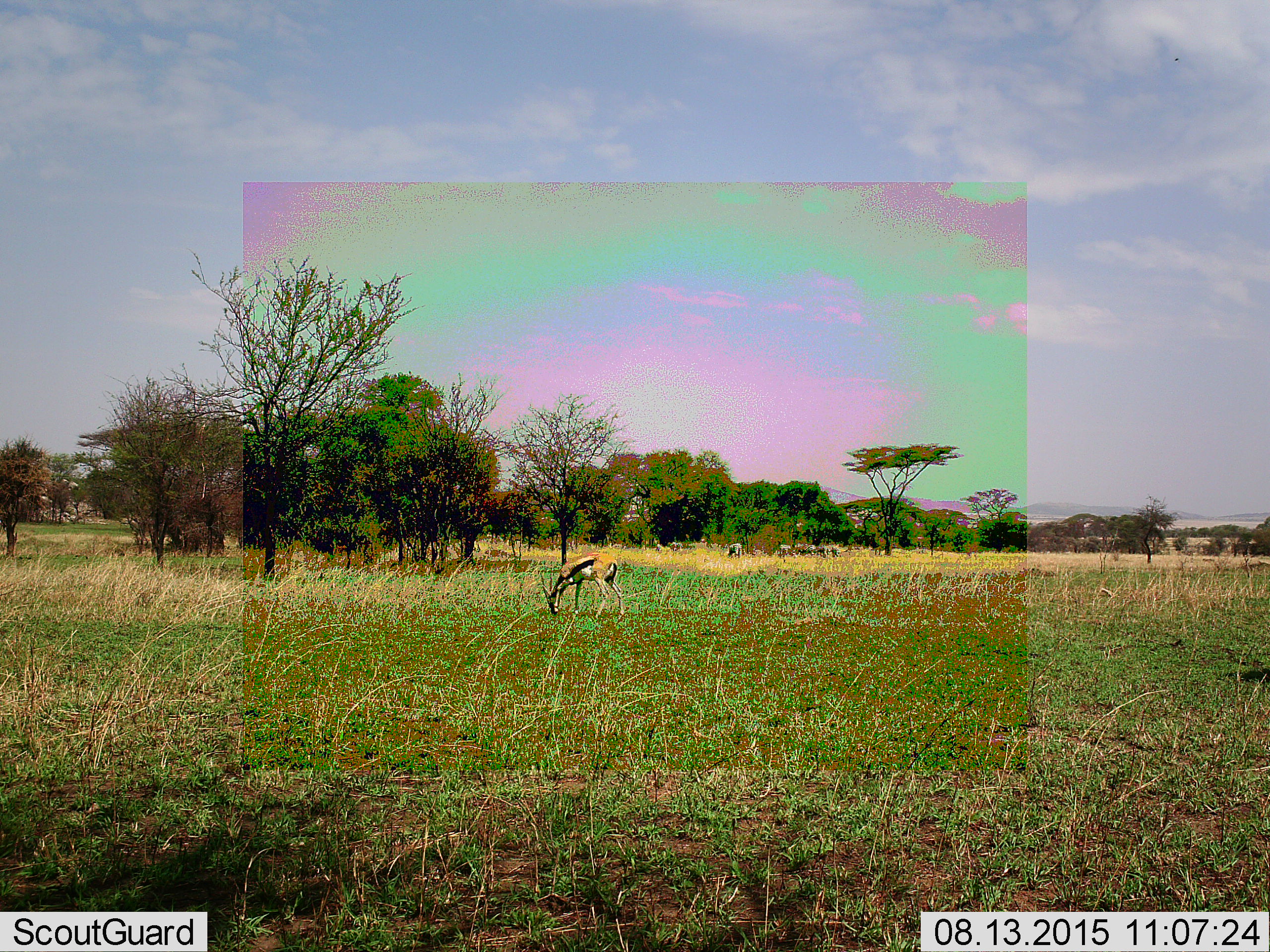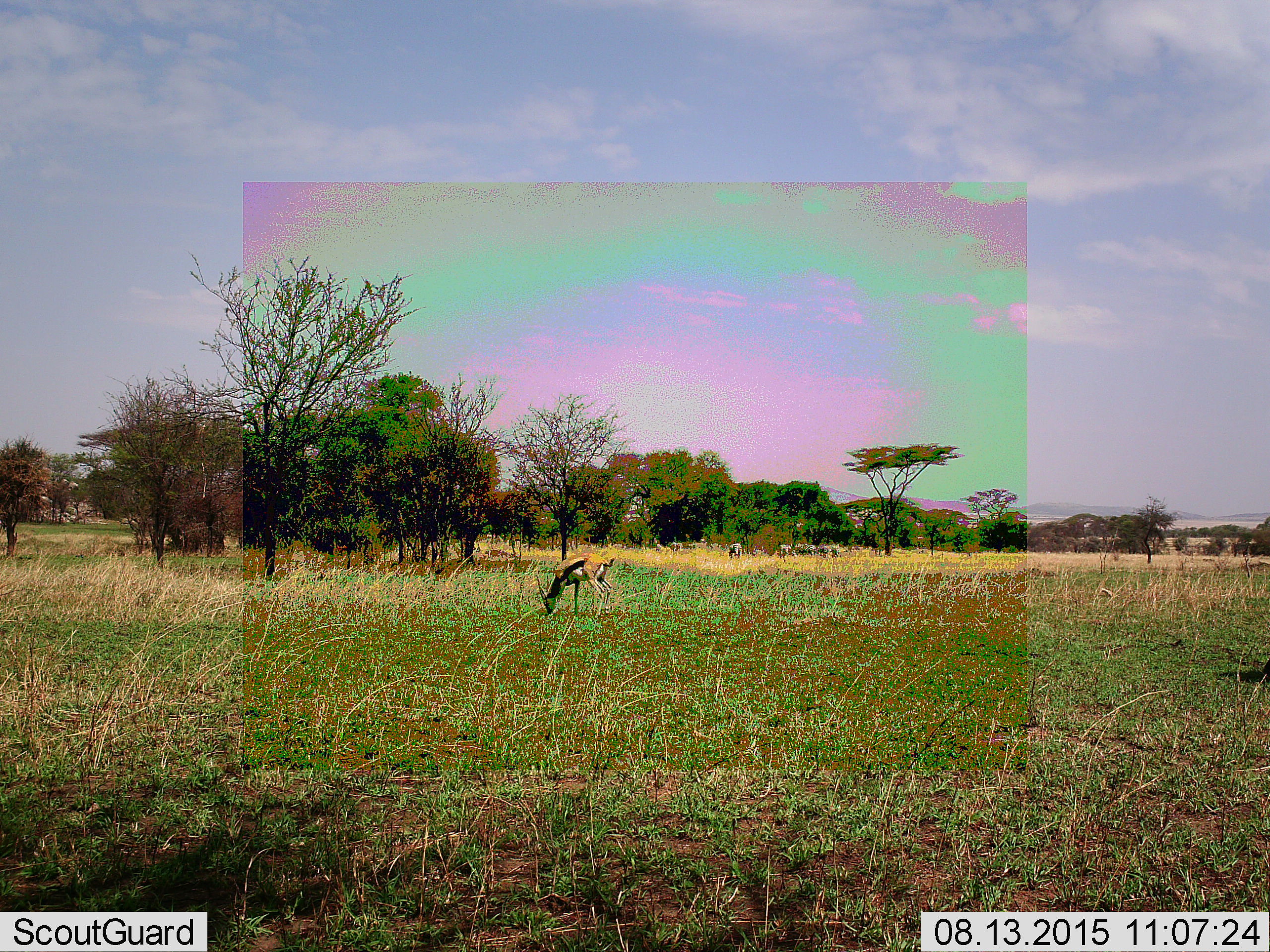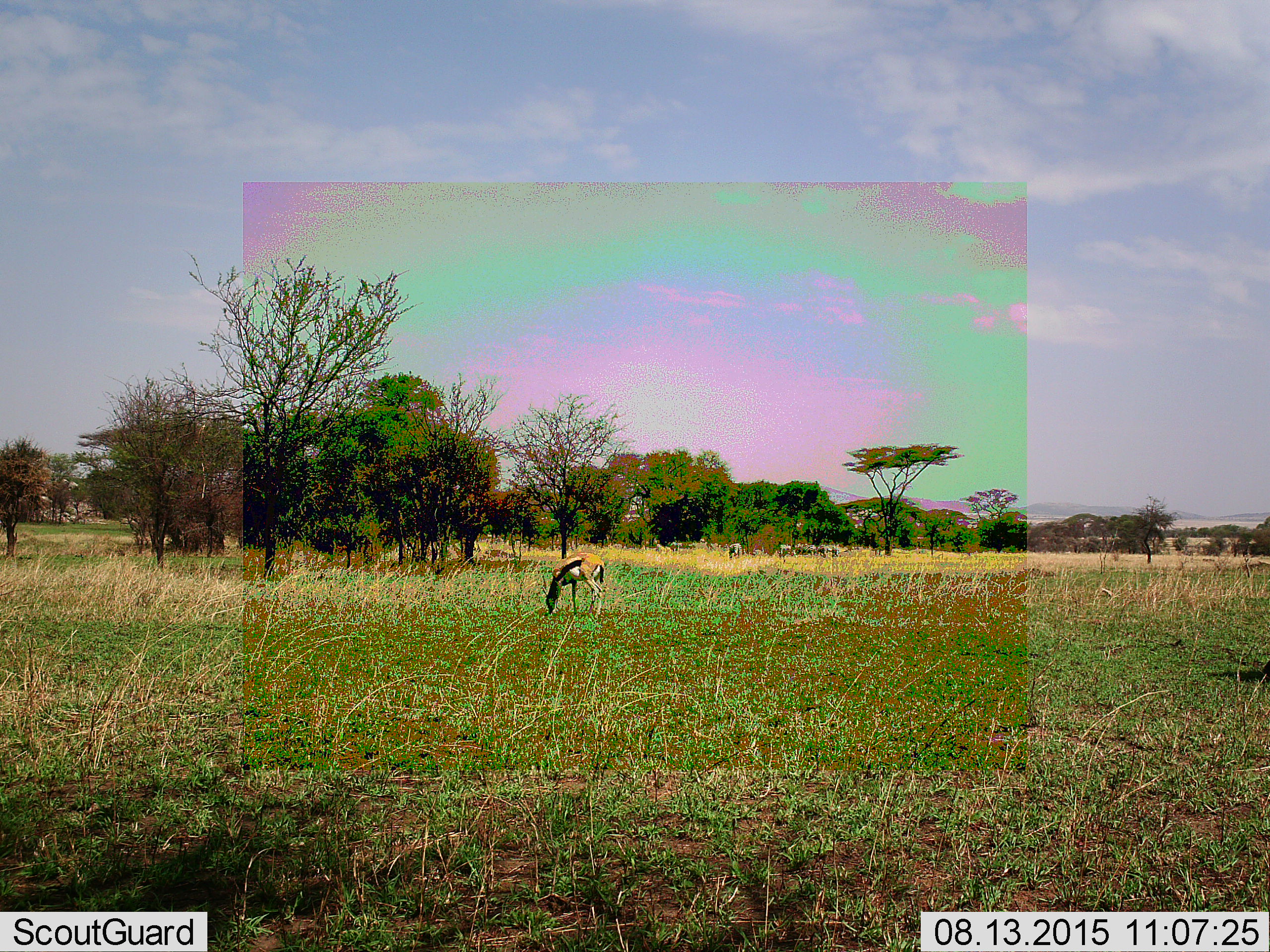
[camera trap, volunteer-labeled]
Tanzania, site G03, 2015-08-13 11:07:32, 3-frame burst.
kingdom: Animalia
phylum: Chordata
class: Mammalia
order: Artiodactyla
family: Bovidae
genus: Eudorcas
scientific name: Eudorcas thomsonii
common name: thomson's gazelle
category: gazellethomsons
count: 1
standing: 36%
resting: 0%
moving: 7%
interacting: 7%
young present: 0%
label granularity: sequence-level